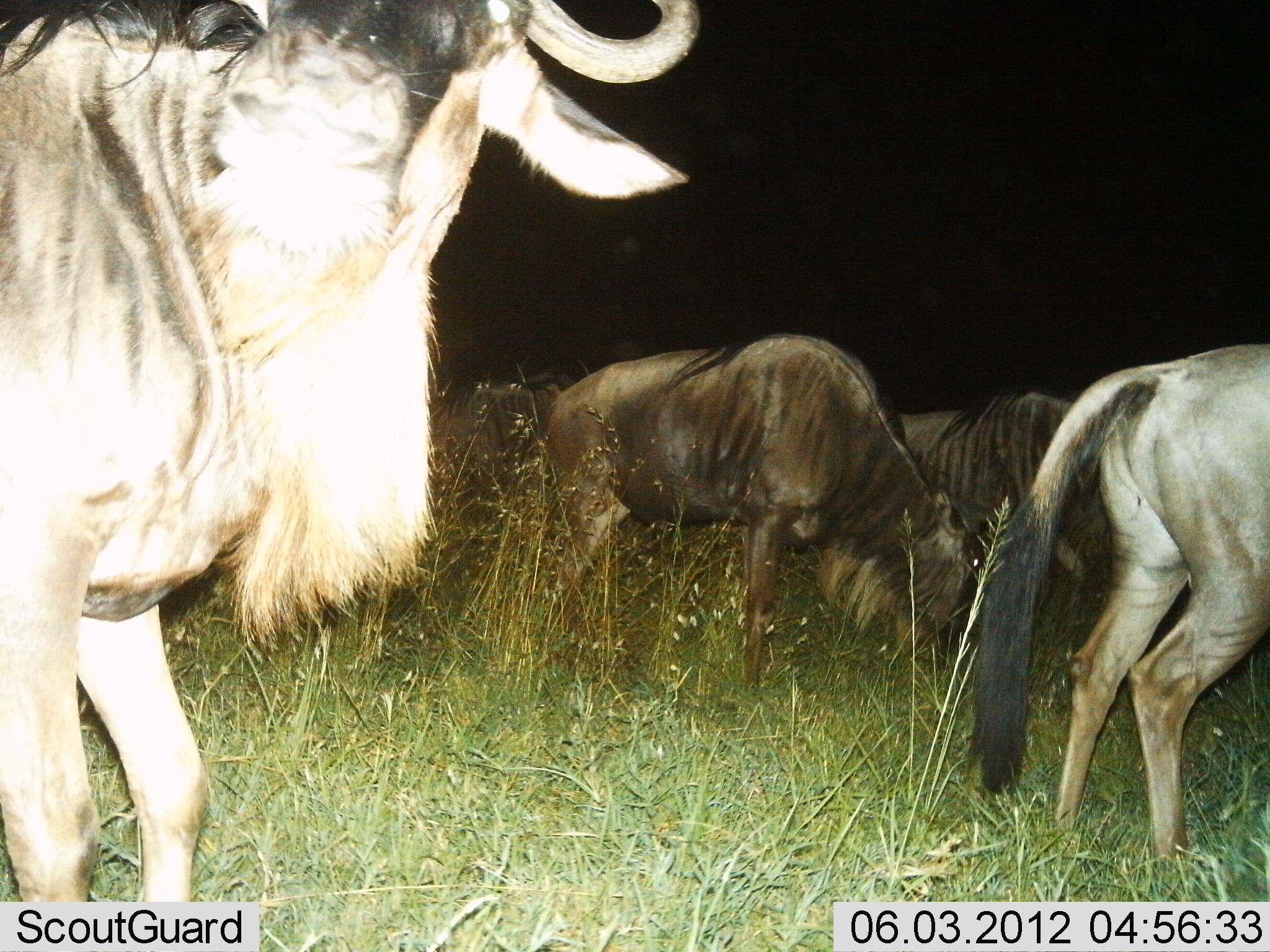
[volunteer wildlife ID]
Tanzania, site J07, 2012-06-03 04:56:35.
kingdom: Animalia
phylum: Chordata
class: Mammalia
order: Artiodactyla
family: Bovidae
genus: Connochaetes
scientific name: Connochaetes taurinus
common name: blue wildebeest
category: wildebeest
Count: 5.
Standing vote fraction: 80%.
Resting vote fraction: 0%.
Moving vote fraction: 50%.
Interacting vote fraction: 0%.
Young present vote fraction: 0%.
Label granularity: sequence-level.